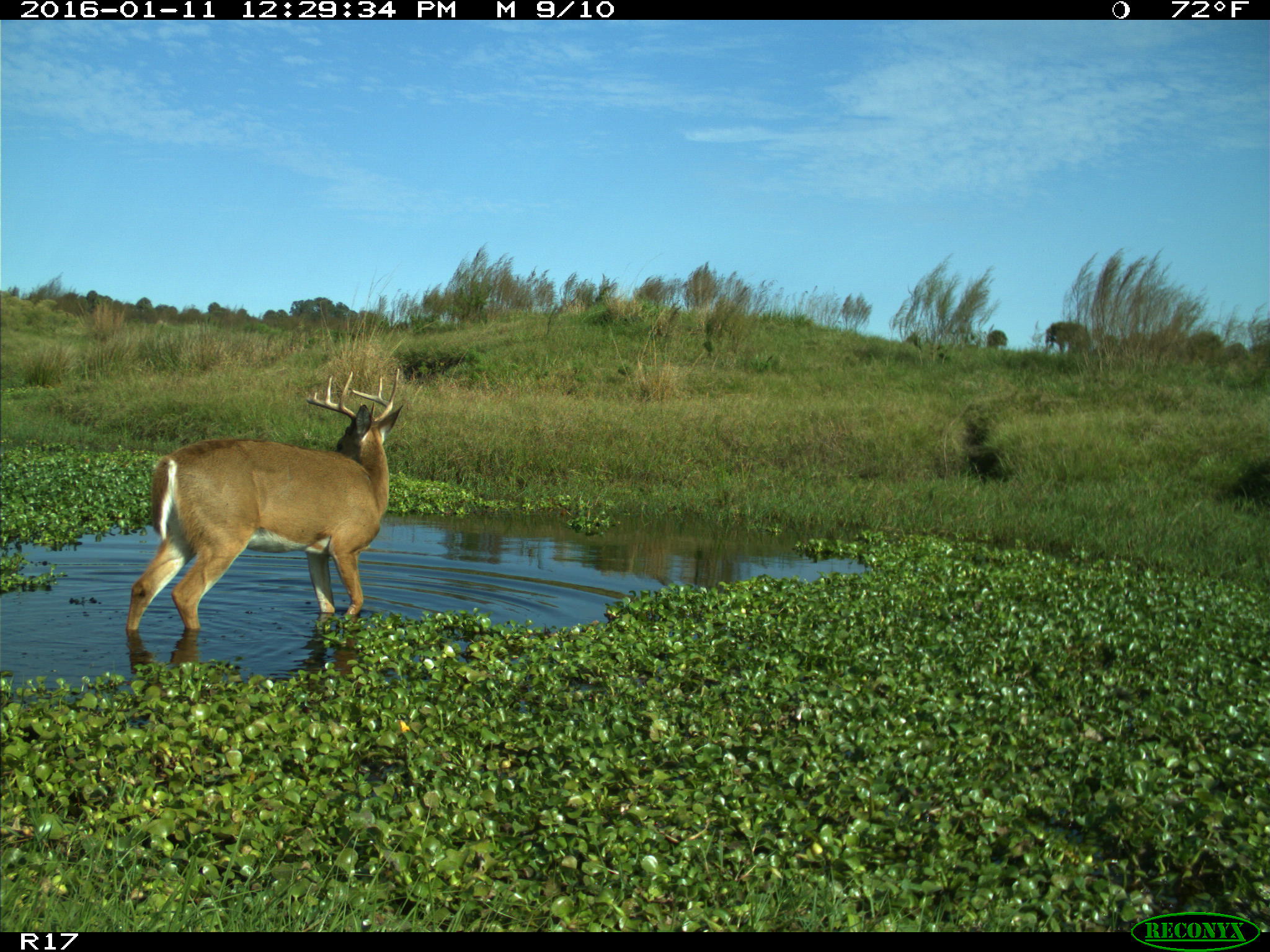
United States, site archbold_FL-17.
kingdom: Animalia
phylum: Chordata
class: Mammalia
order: Artiodactyla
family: Cervidae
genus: Odocoileus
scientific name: Odocoileus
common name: deer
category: unidentified deer